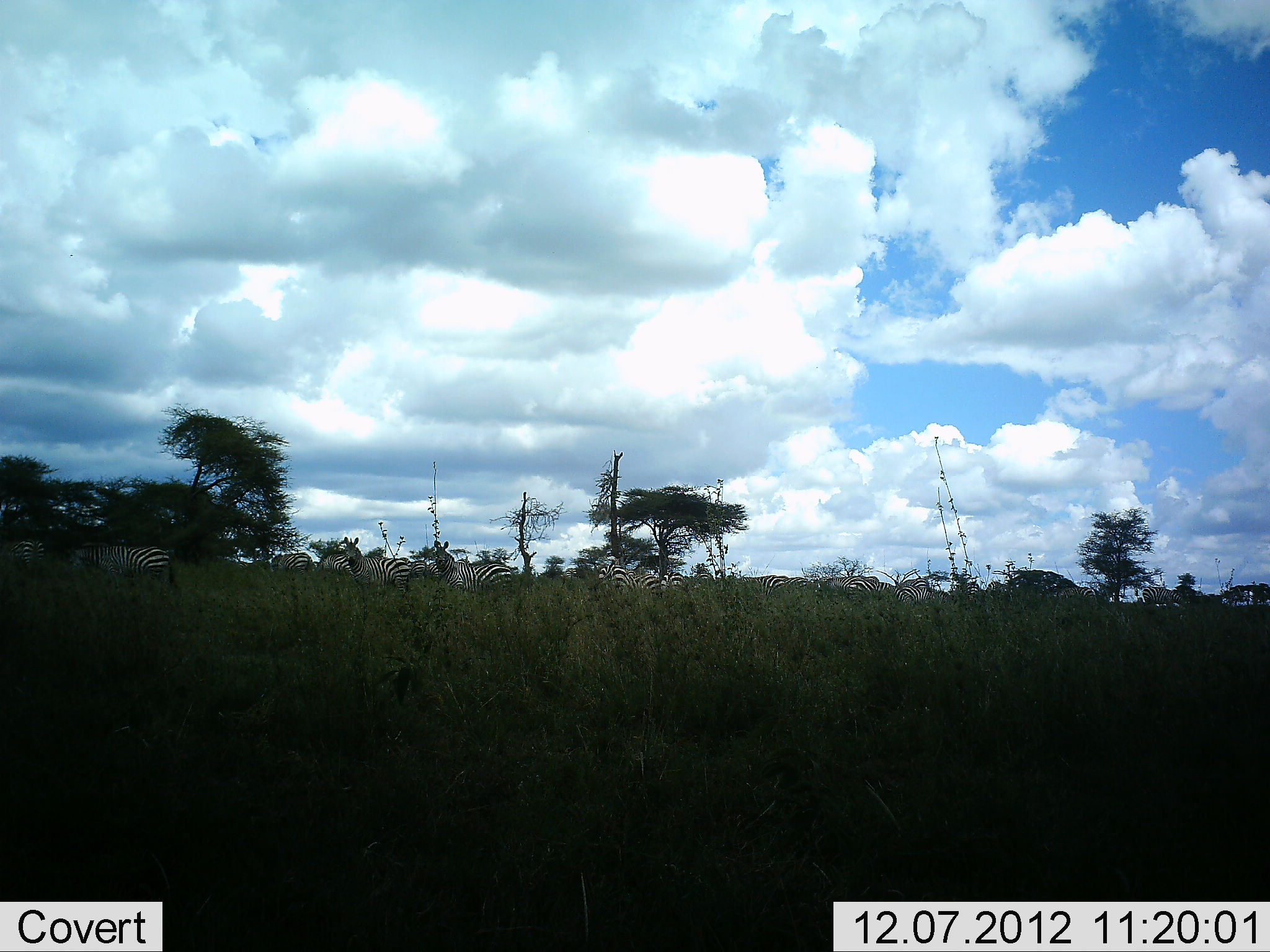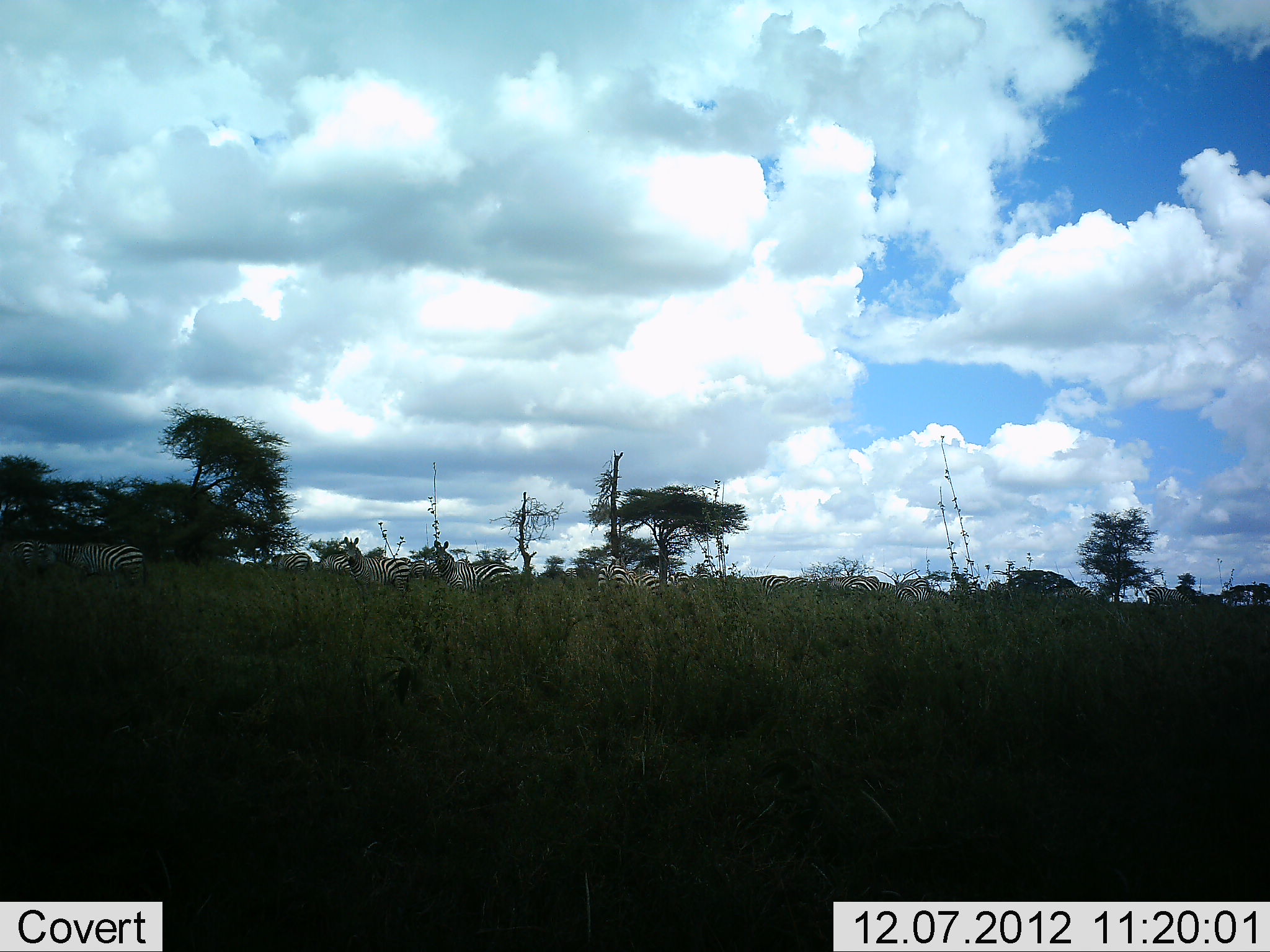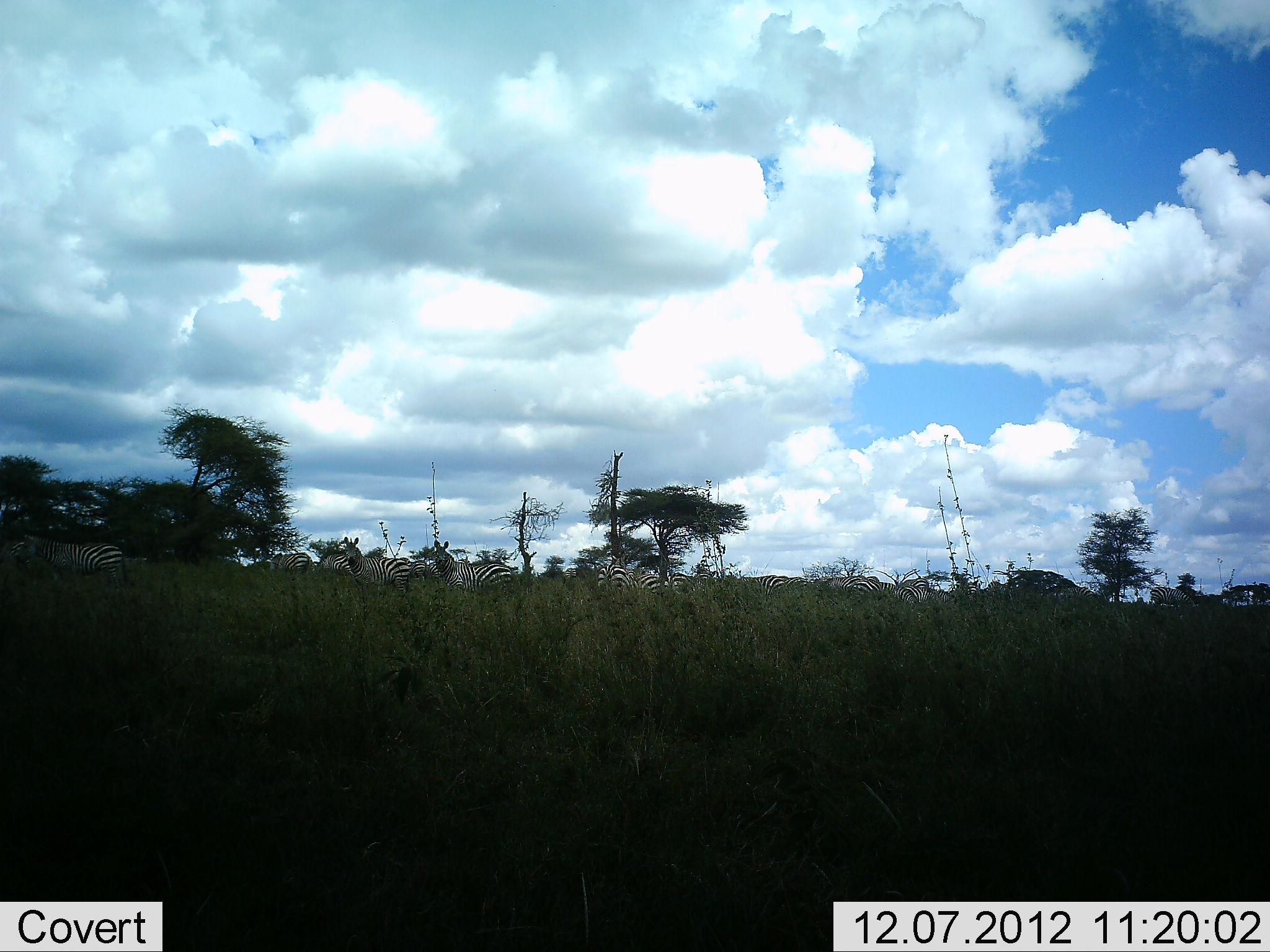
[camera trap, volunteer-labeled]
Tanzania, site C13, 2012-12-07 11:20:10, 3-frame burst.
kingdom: Animalia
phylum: Chordata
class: Mammalia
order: Perissodactyla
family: Equidae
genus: Equus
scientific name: Equus quagga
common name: plains zebra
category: zebra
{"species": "zebra (plains zebra) (Equus quagga)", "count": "11-50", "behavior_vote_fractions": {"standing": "80%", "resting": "0%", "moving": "60%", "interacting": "0%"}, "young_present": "0%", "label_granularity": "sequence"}